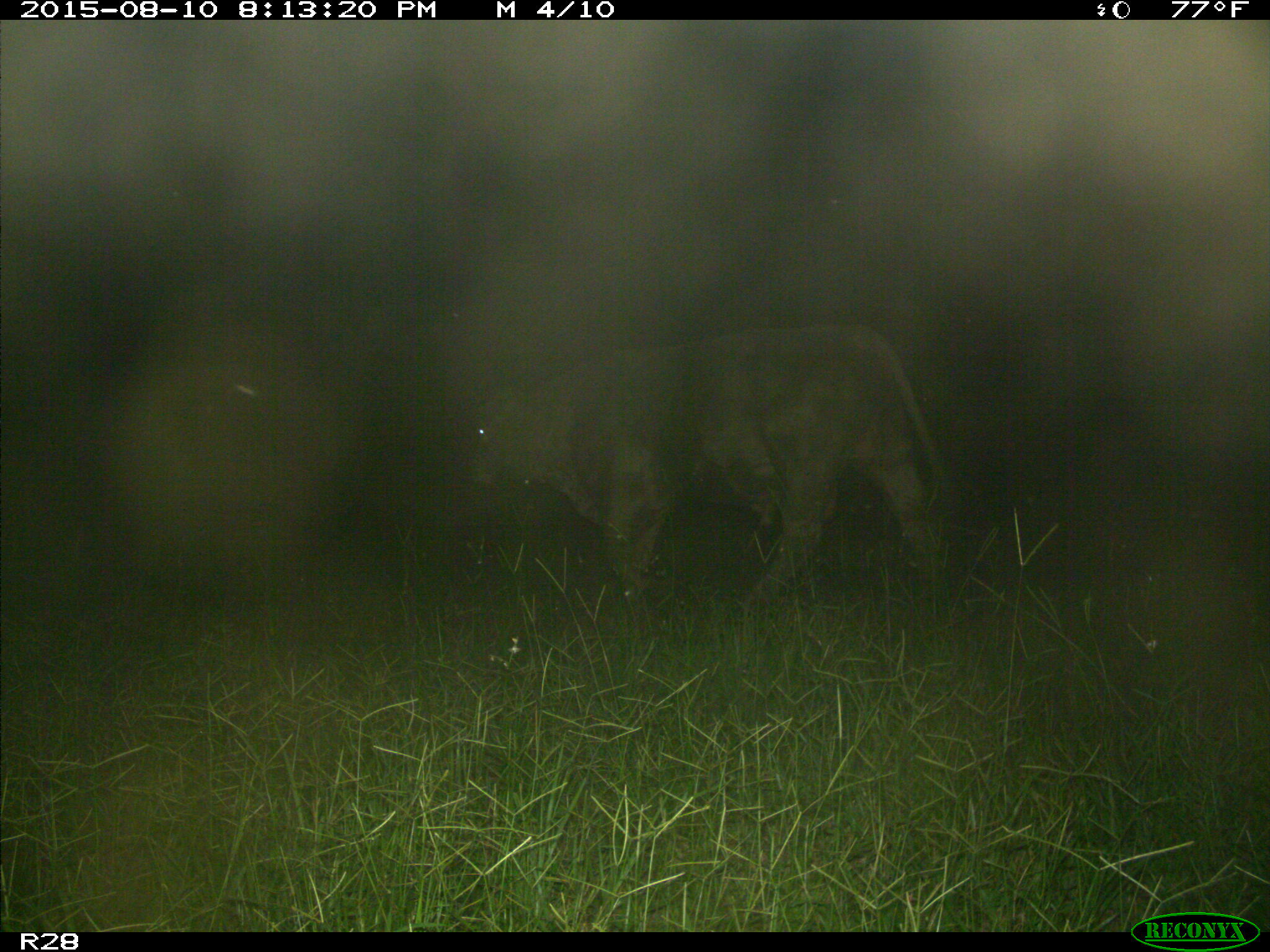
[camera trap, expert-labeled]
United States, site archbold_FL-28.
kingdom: Animalia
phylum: Chordata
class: Mammalia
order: Artiodactyla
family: Bovidae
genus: Bos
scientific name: Bos taurus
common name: domestic cow